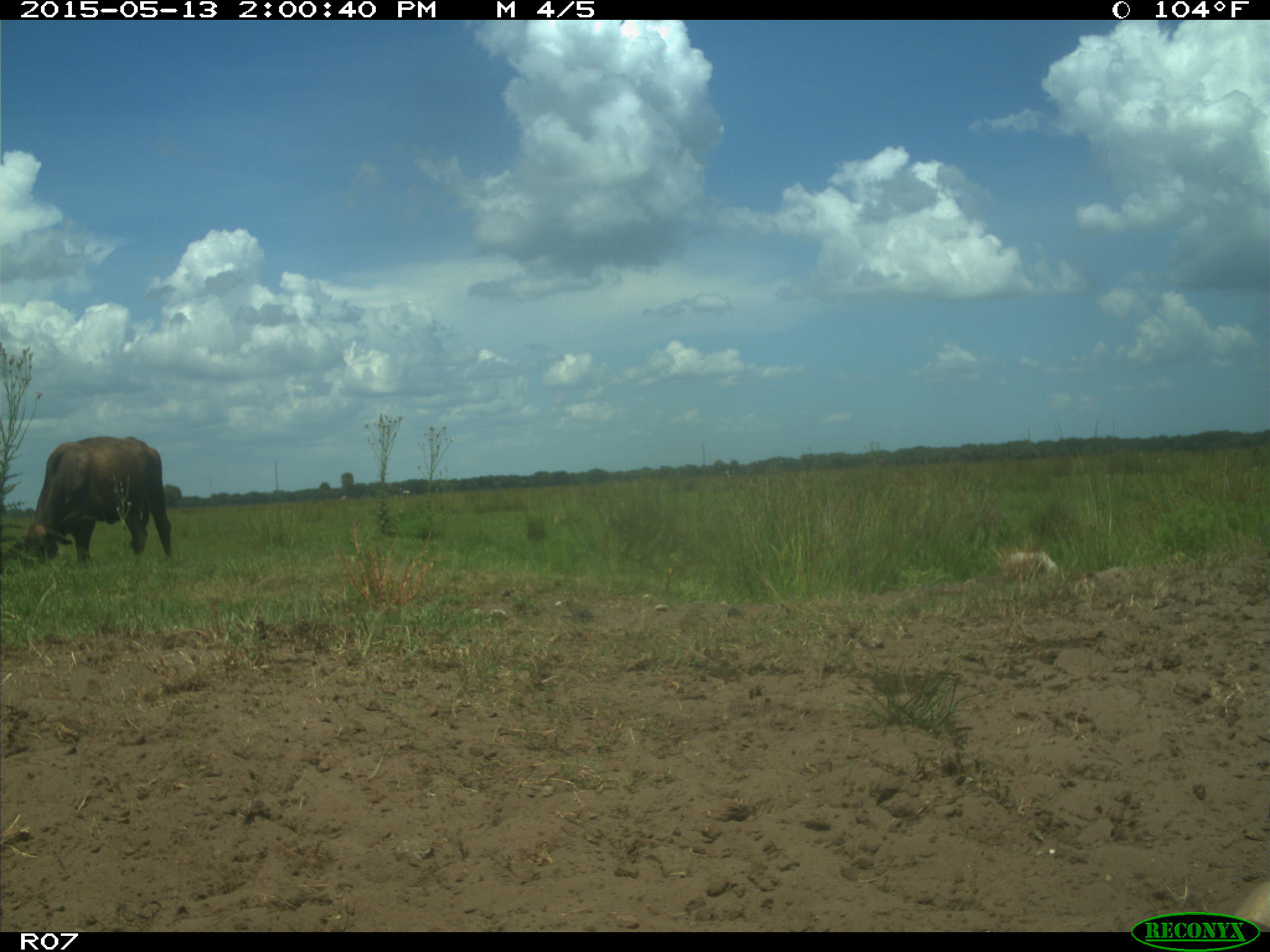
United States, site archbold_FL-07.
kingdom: Animalia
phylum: Chordata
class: Mammalia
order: Artiodactyla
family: Bovidae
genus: Bos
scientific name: Bos taurus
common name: domestic cow